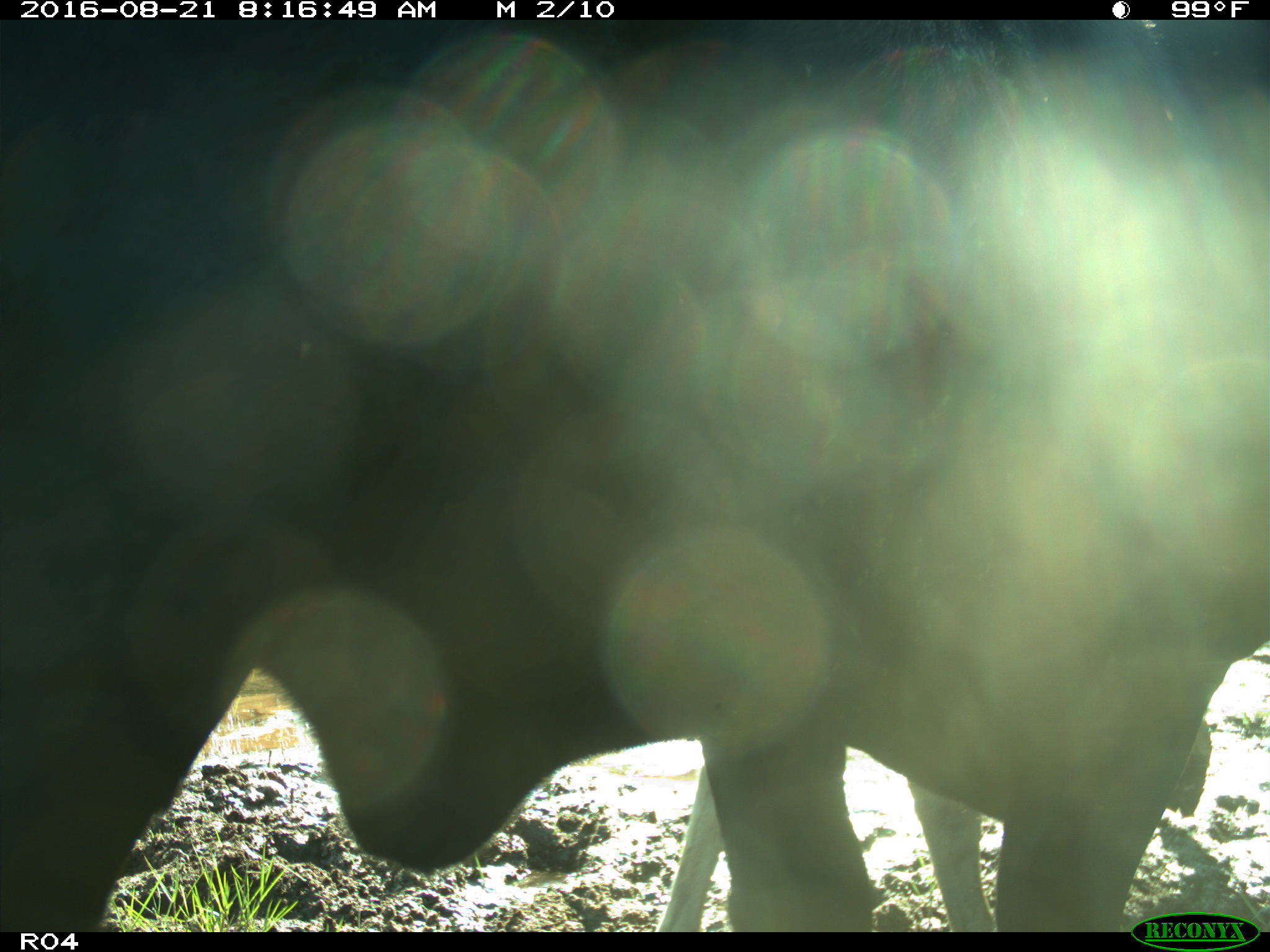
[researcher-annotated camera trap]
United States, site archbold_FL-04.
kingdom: Animalia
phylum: Chordata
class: Mammalia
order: Artiodactyla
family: Bovidae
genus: Bos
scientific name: Bos taurus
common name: domestic cow